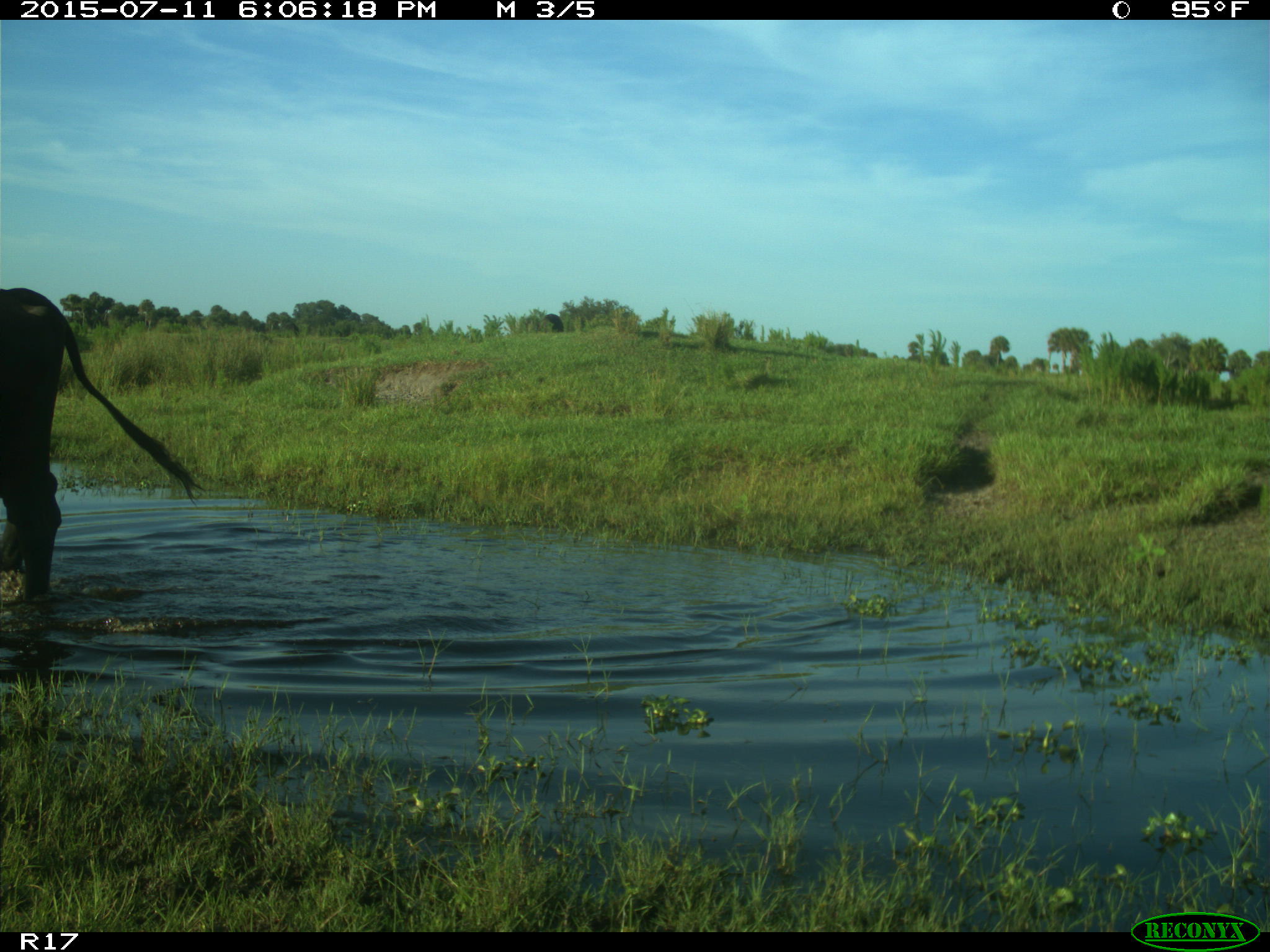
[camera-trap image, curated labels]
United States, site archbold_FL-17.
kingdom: Animalia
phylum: Chordata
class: Mammalia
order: Artiodactyla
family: Bovidae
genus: Bos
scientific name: Bos taurus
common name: domestic cow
Bos taurus (domestic cow).